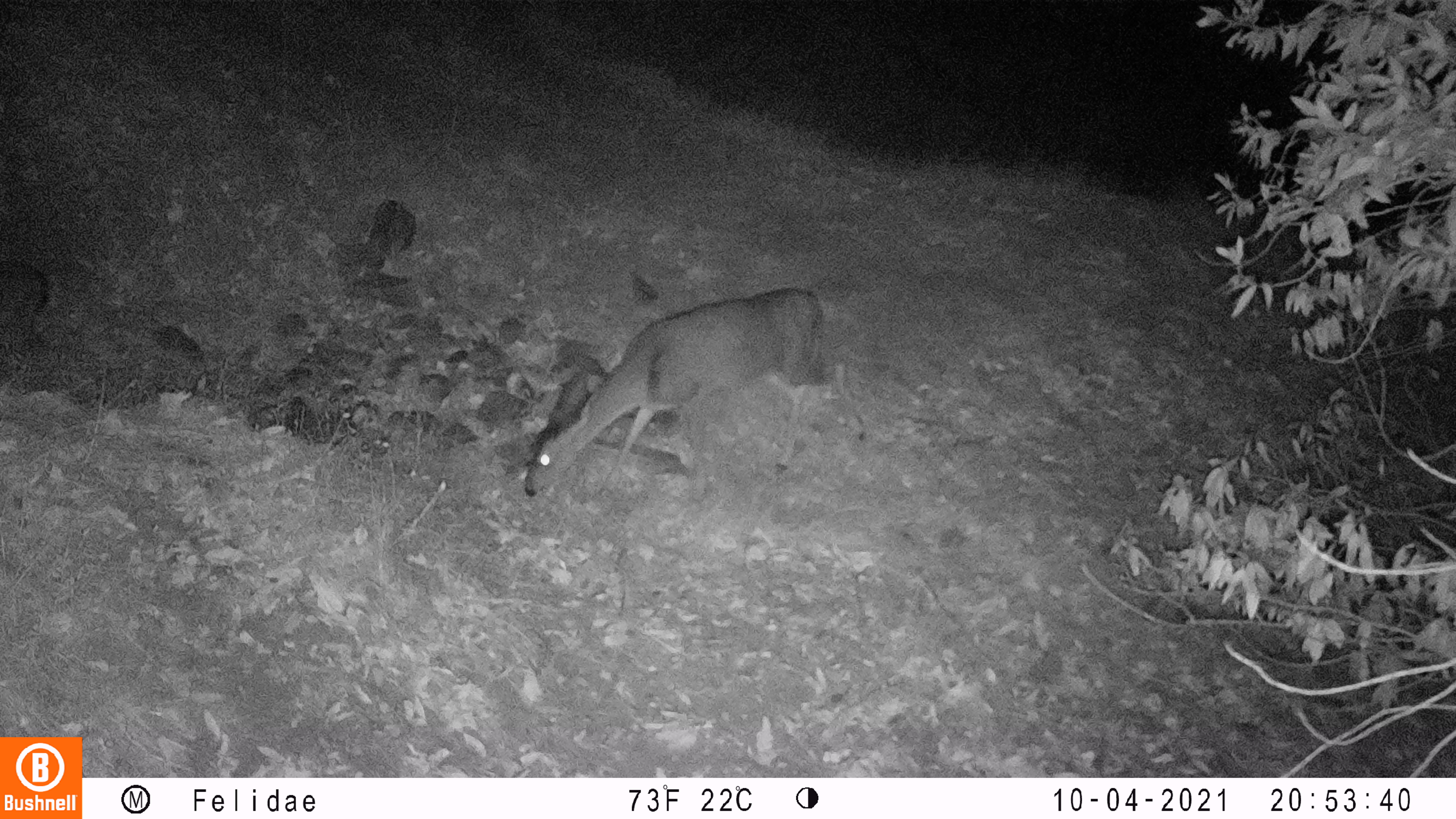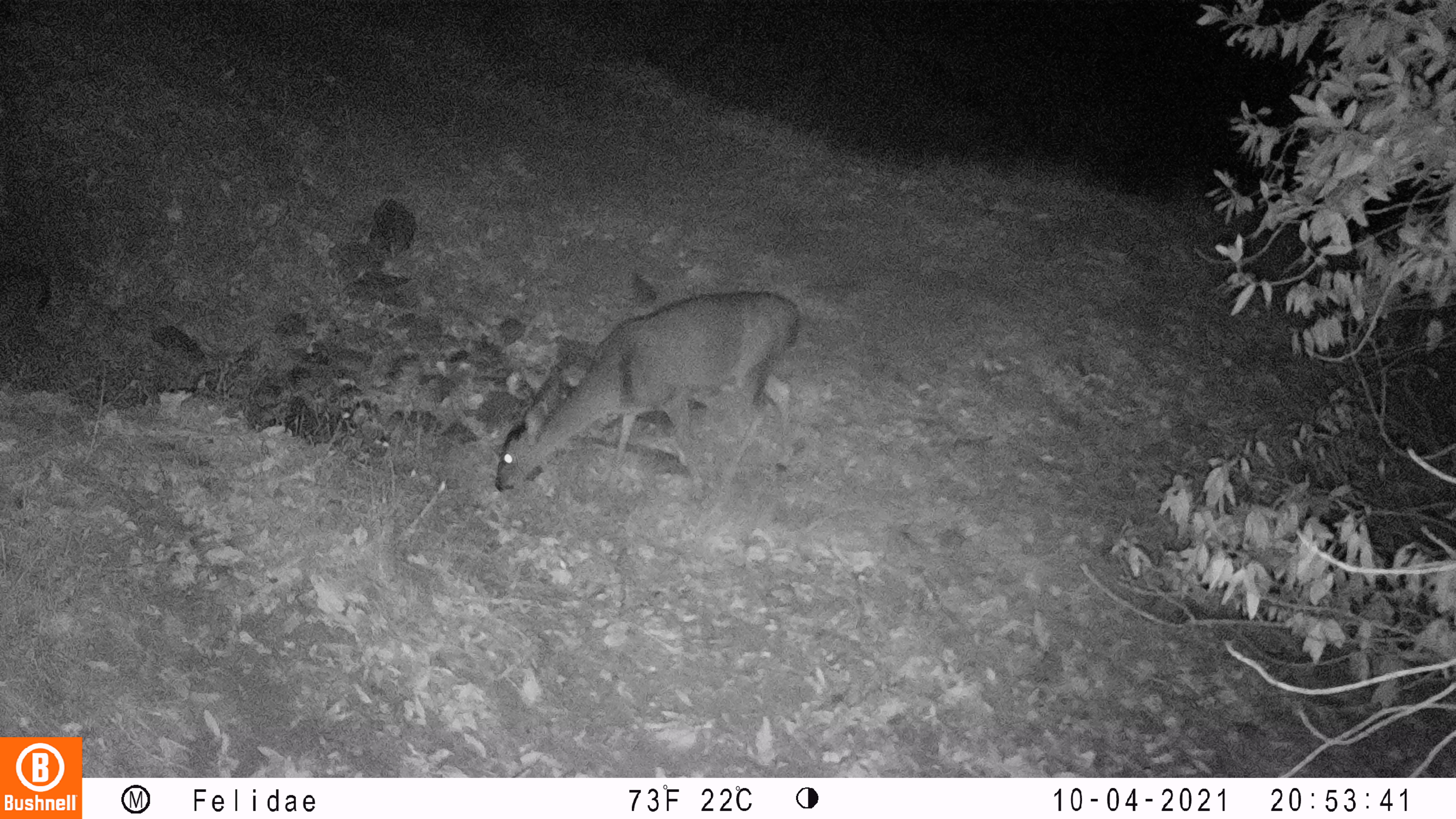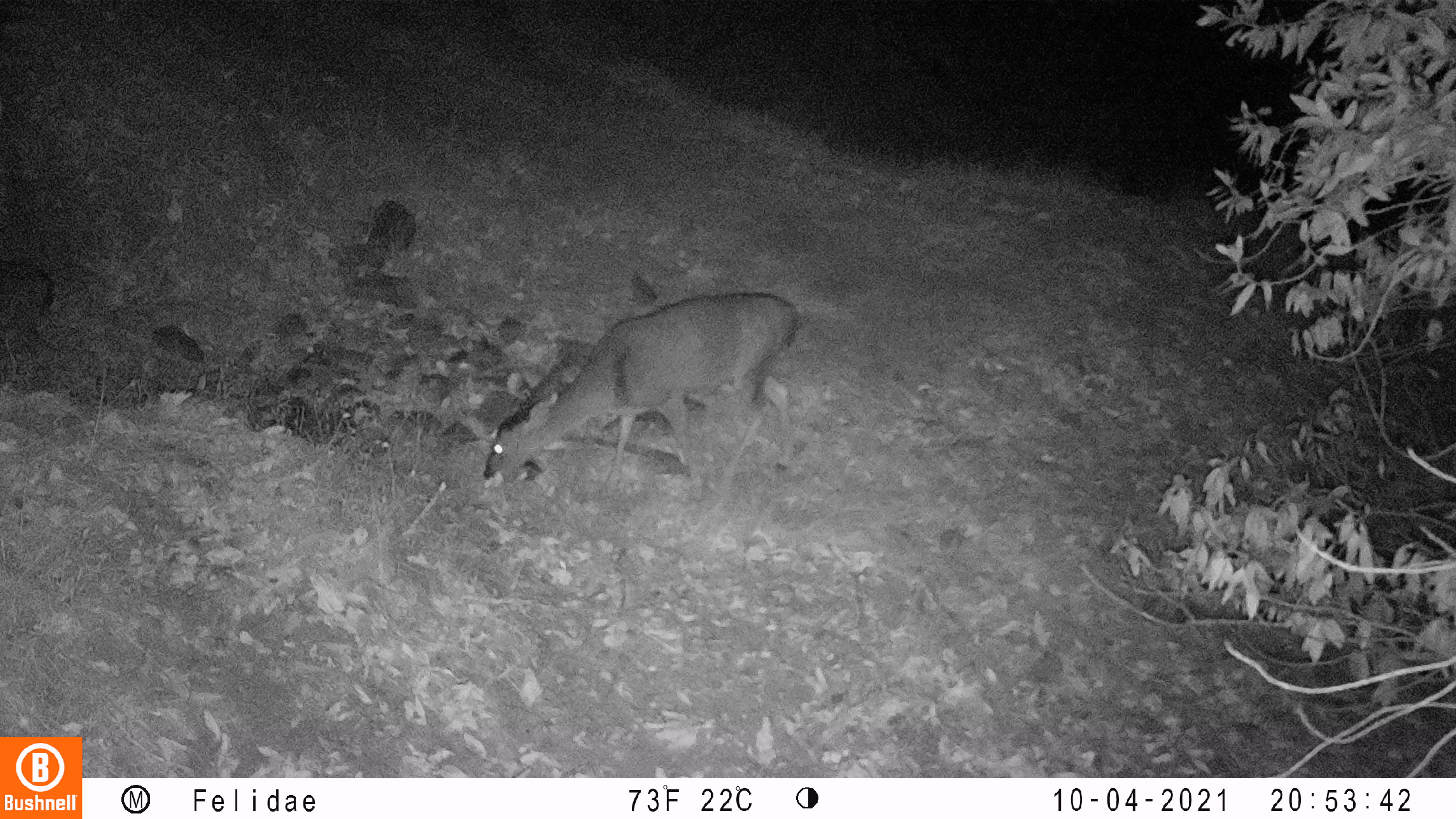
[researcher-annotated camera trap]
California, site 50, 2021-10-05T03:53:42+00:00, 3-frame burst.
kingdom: Animalia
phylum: Chordata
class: Mammalia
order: Artiodactyla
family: Cervidae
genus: Odocoileus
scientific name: Odocoileus hemionus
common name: mule deer